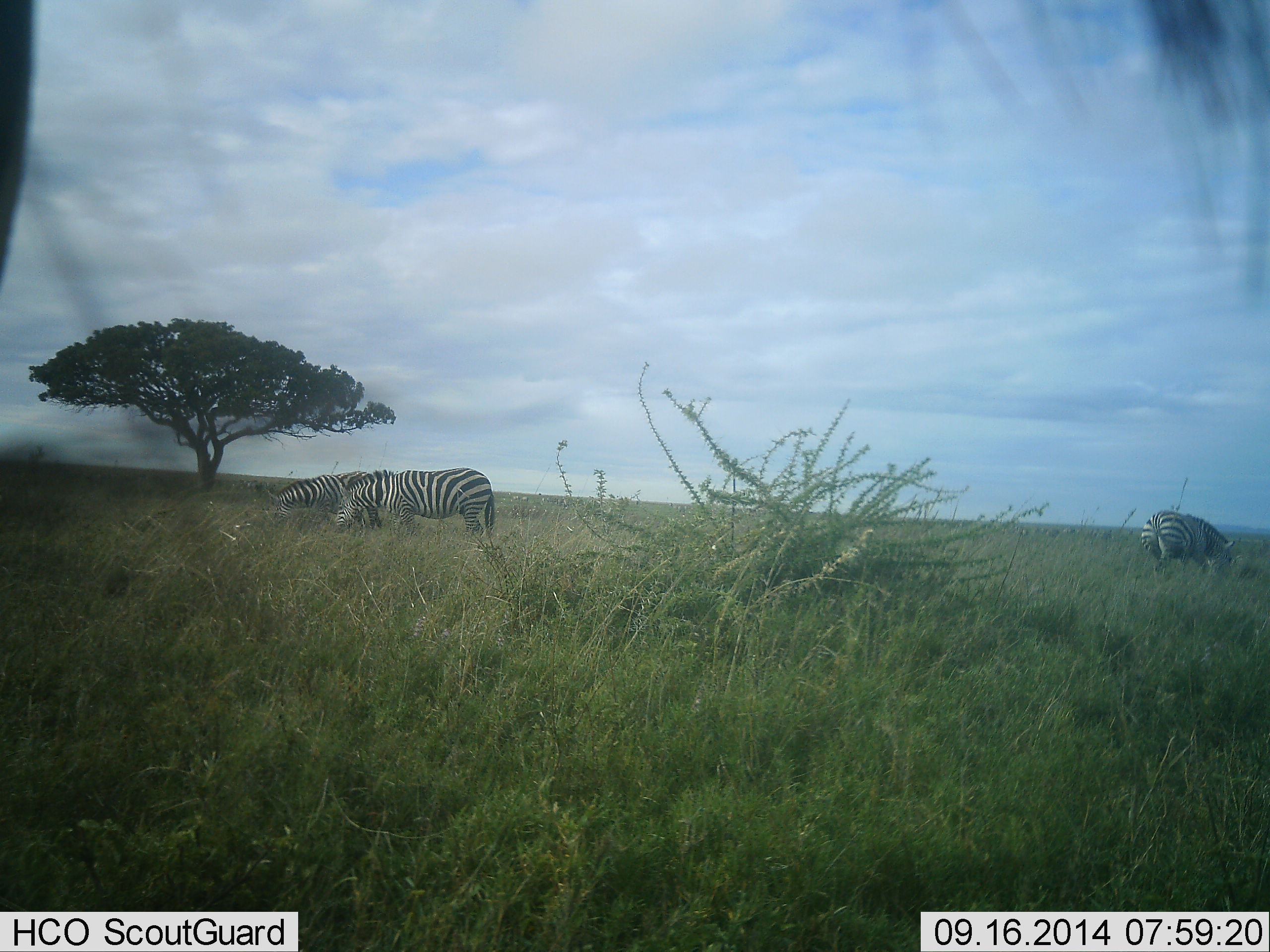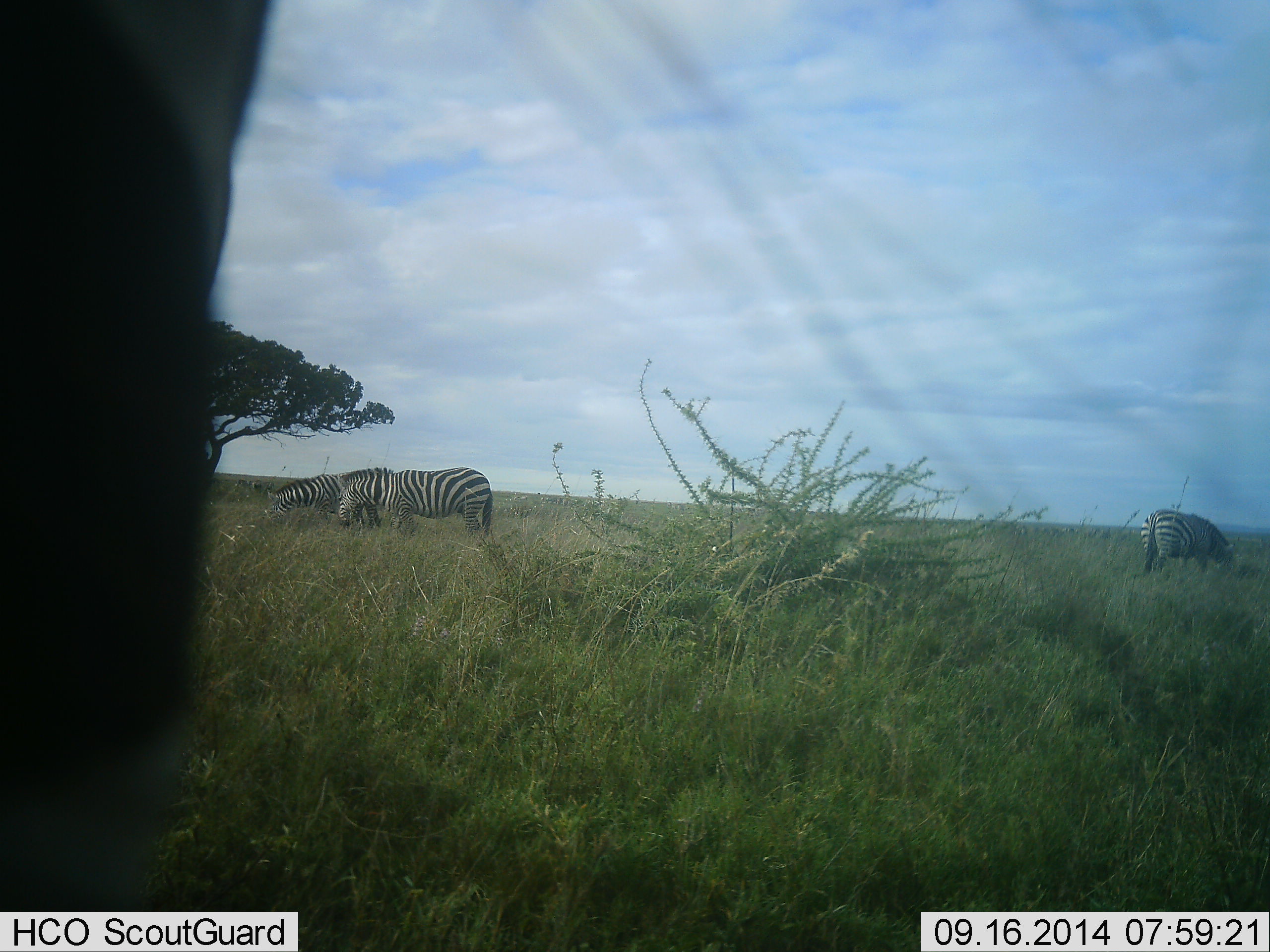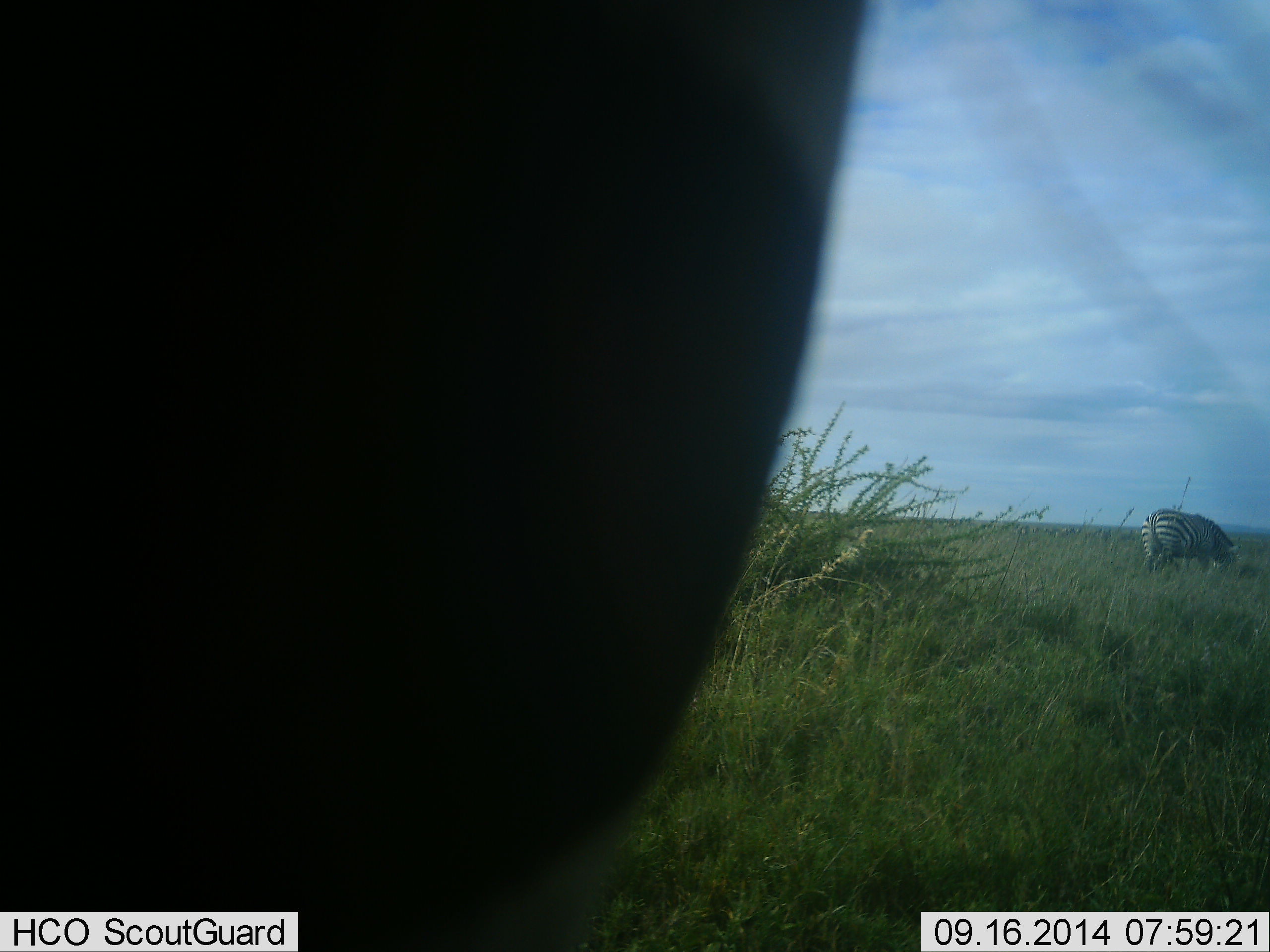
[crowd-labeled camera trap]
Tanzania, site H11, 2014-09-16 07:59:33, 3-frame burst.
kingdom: Animalia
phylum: Chordata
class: Mammalia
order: Perissodactyla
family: Equidae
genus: Equus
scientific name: Equus quagga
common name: plains zebra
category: zebra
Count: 4.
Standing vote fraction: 60%.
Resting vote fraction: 0%.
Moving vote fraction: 20%.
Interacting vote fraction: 0%.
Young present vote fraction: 0%.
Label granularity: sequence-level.